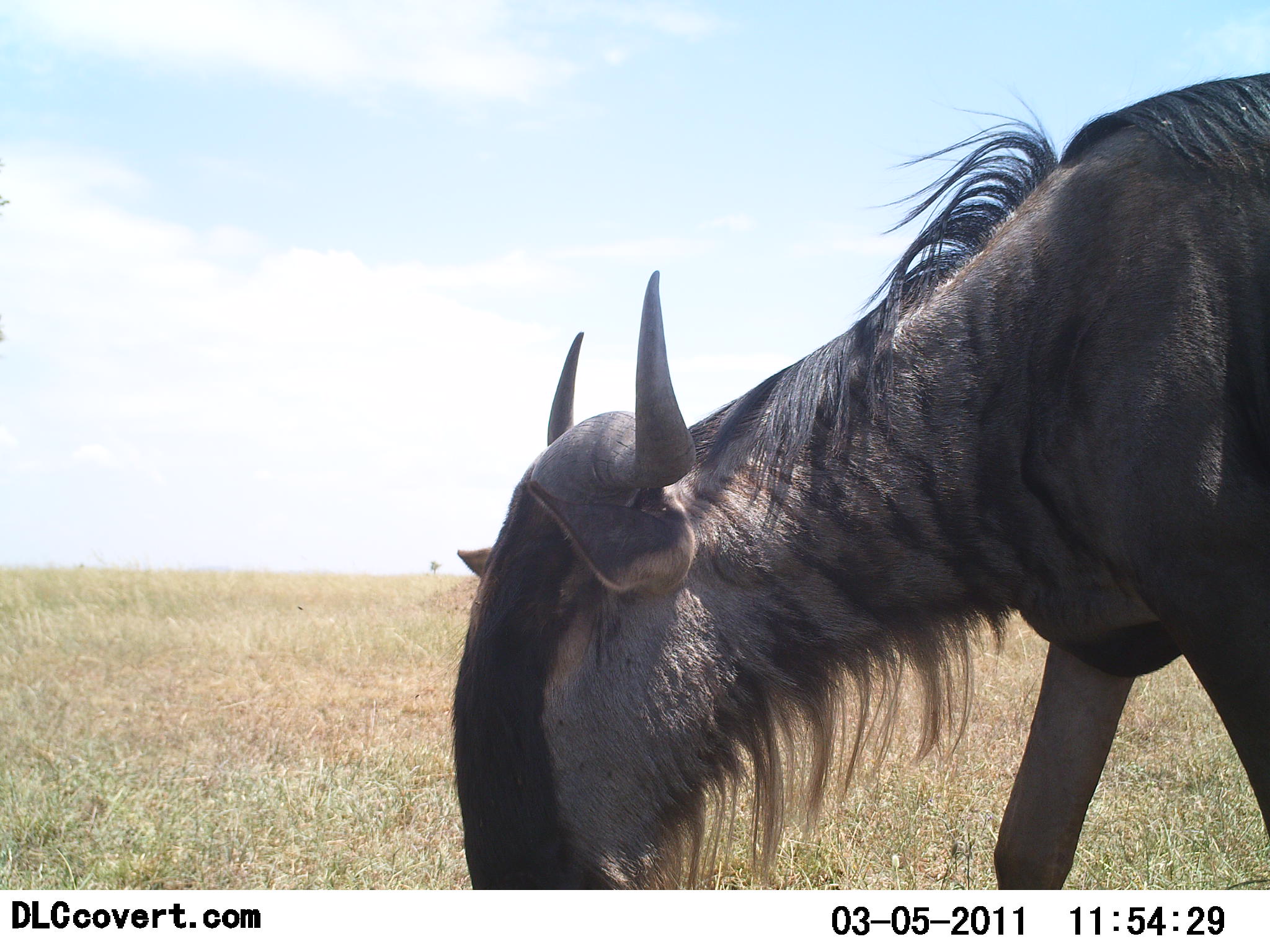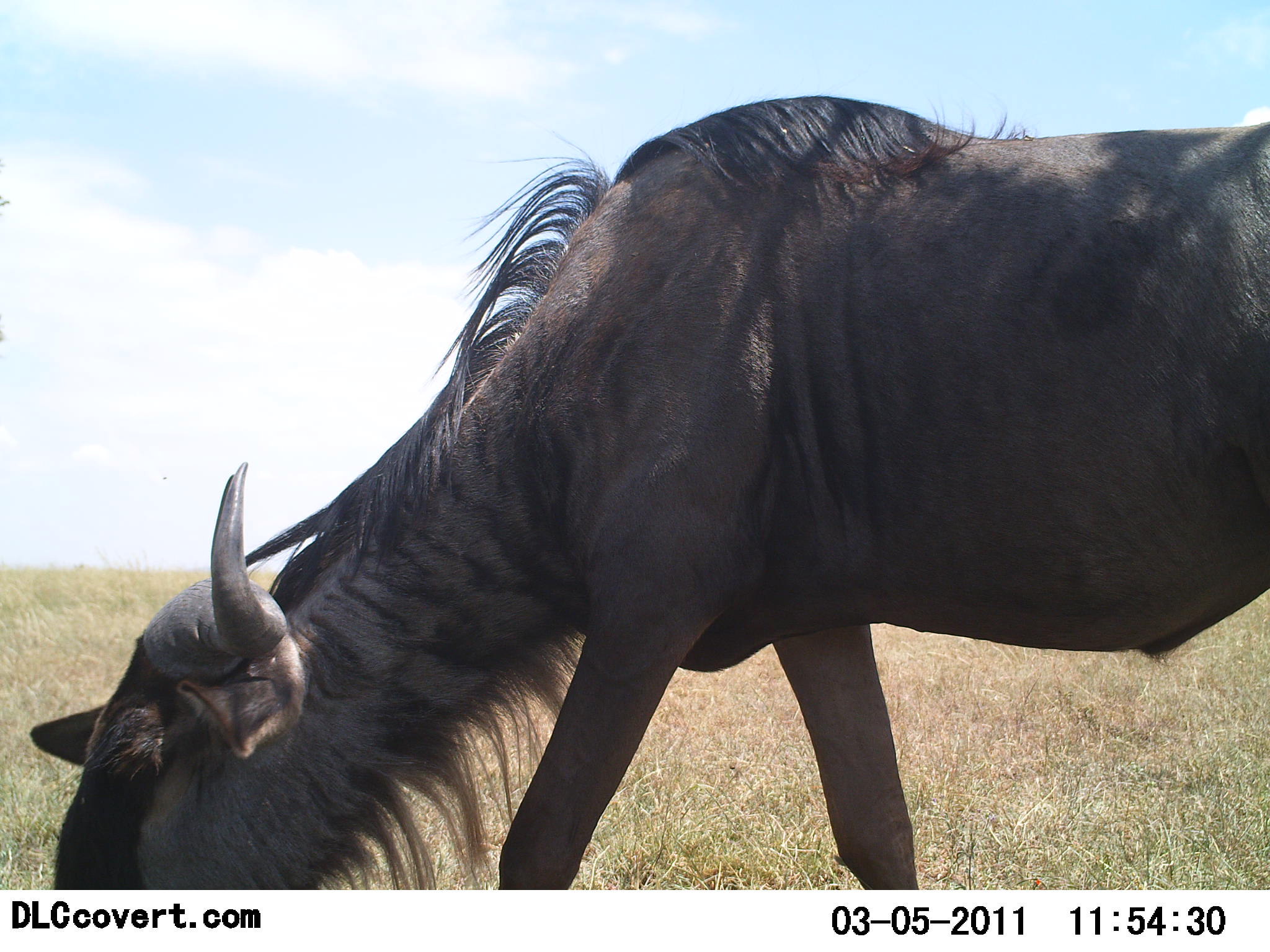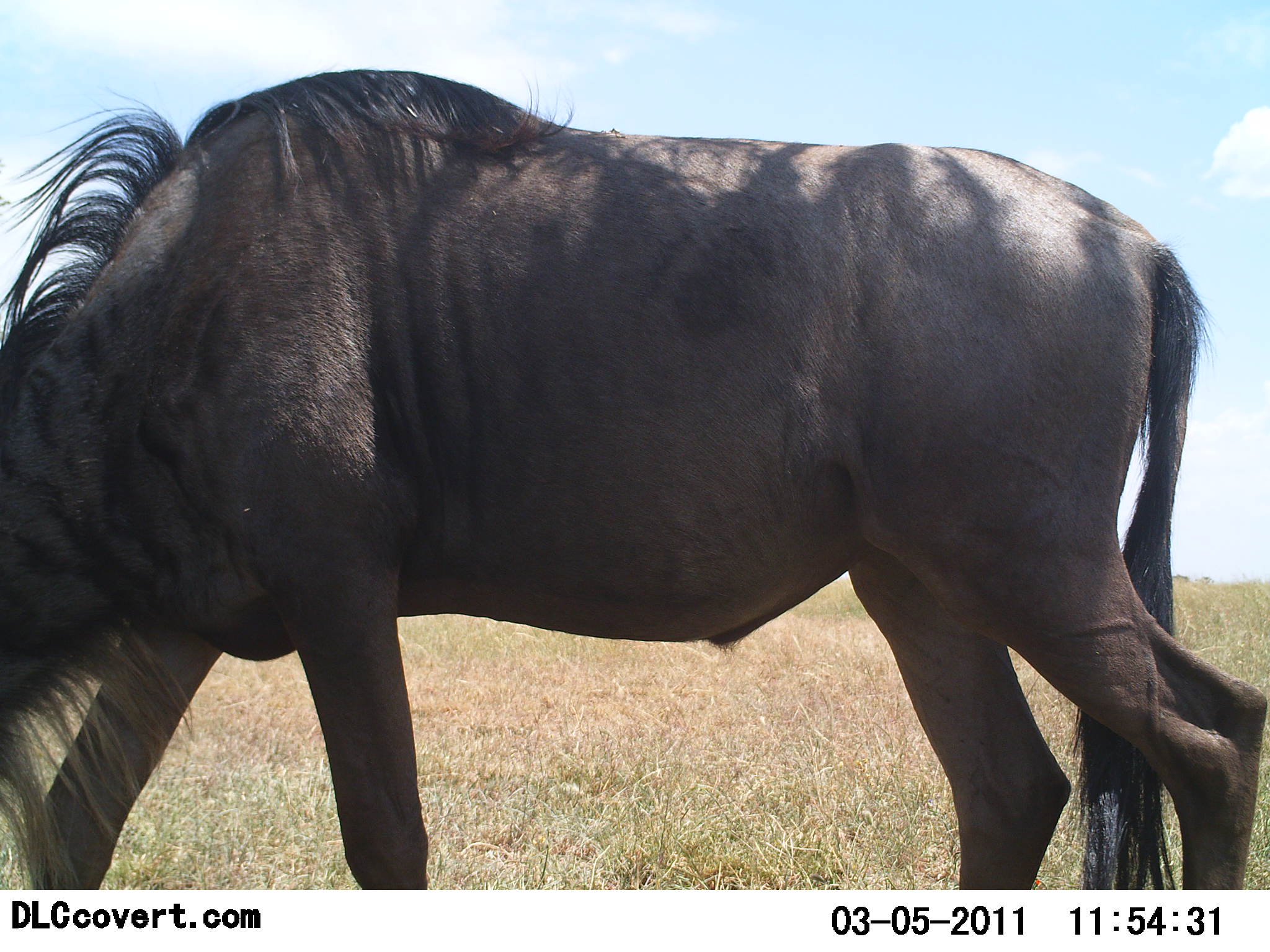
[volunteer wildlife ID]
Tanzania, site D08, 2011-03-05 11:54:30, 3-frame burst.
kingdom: Animalia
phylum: Chordata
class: Mammalia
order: Artiodactyla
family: Bovidae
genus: Connochaetes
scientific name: Connochaetes taurinus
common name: blue wildebeest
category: wildebeest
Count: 1.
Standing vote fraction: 10%.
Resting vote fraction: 0%.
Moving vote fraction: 90%.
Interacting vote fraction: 0%.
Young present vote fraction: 0%.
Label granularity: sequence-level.